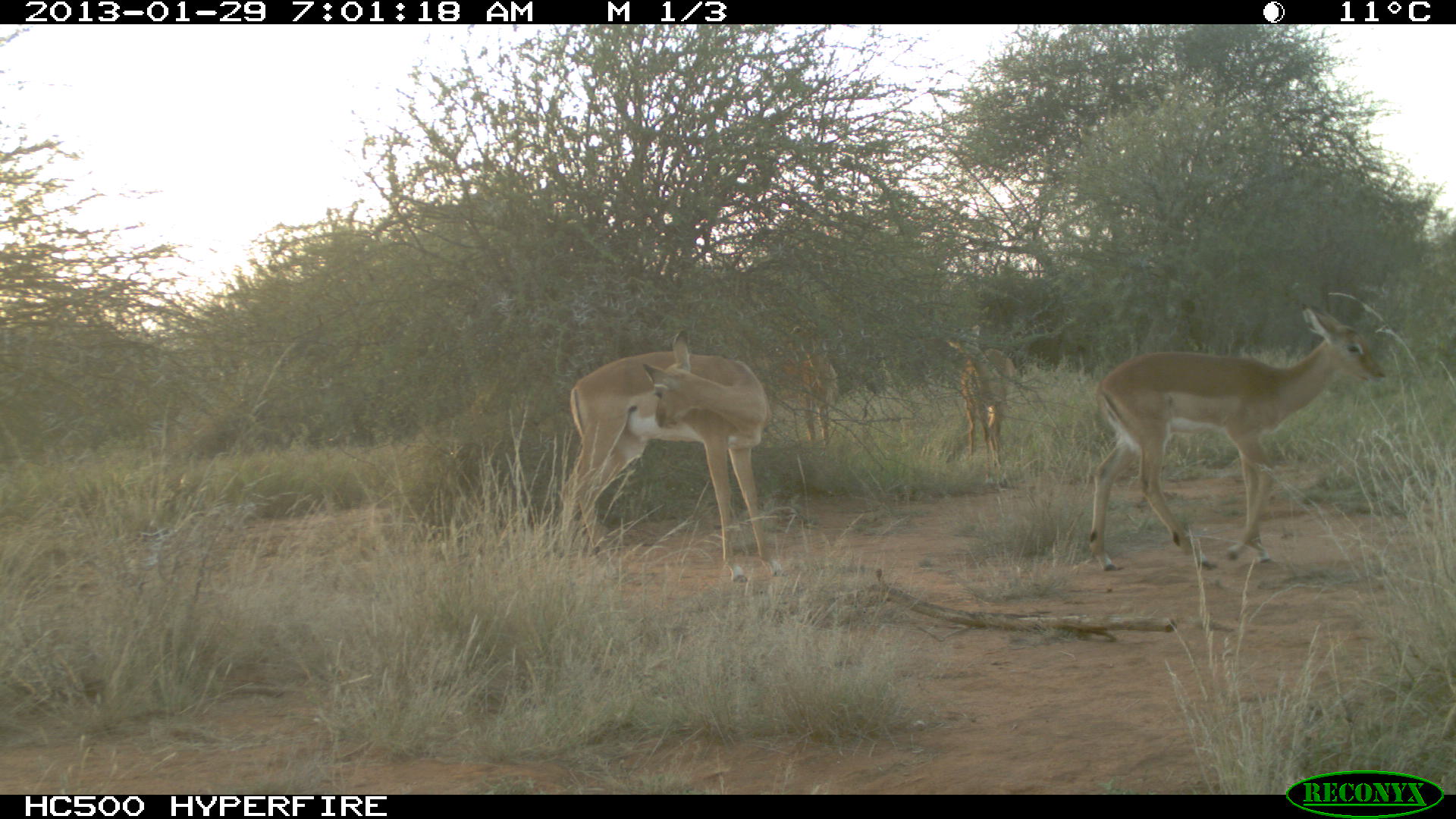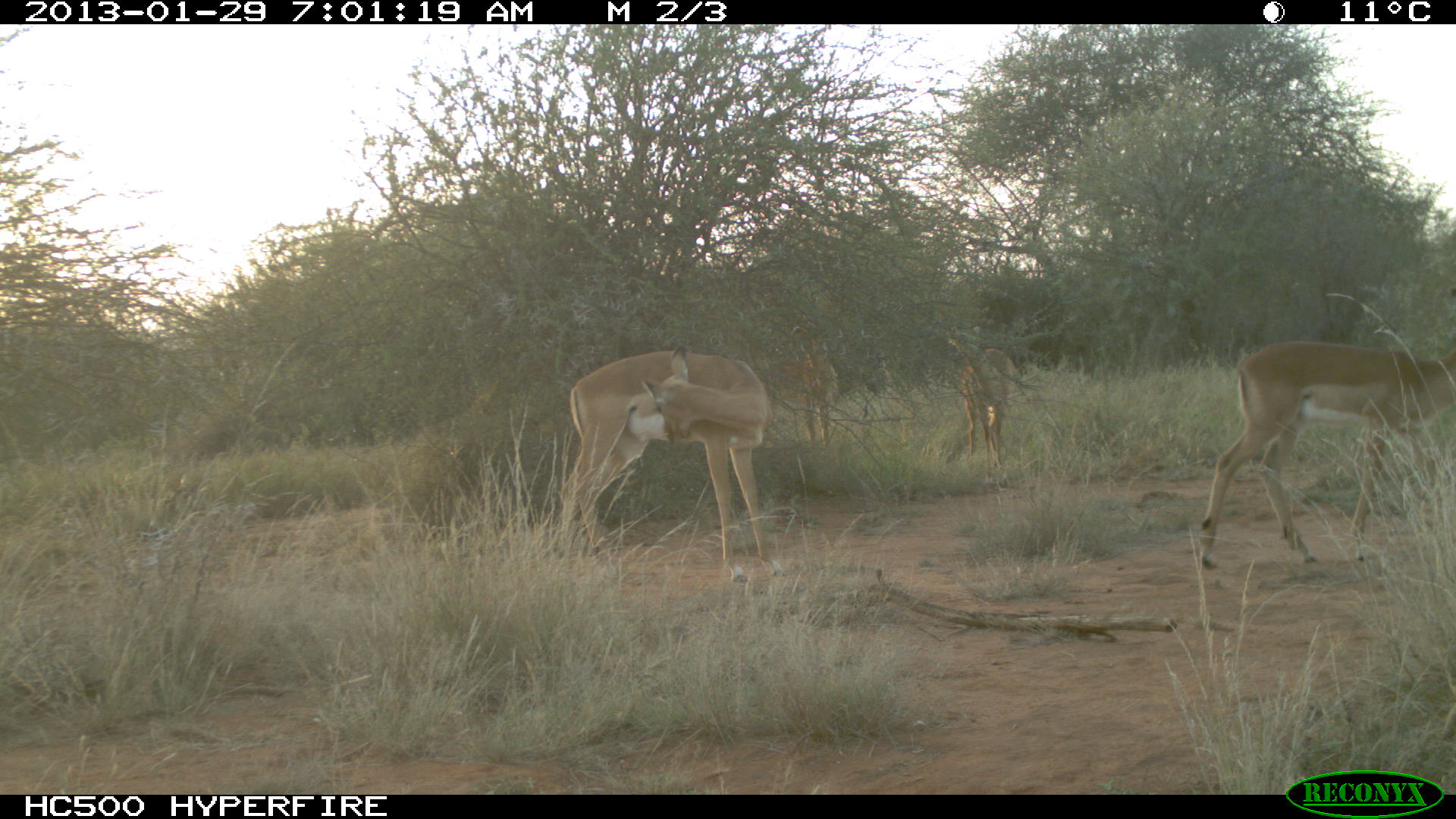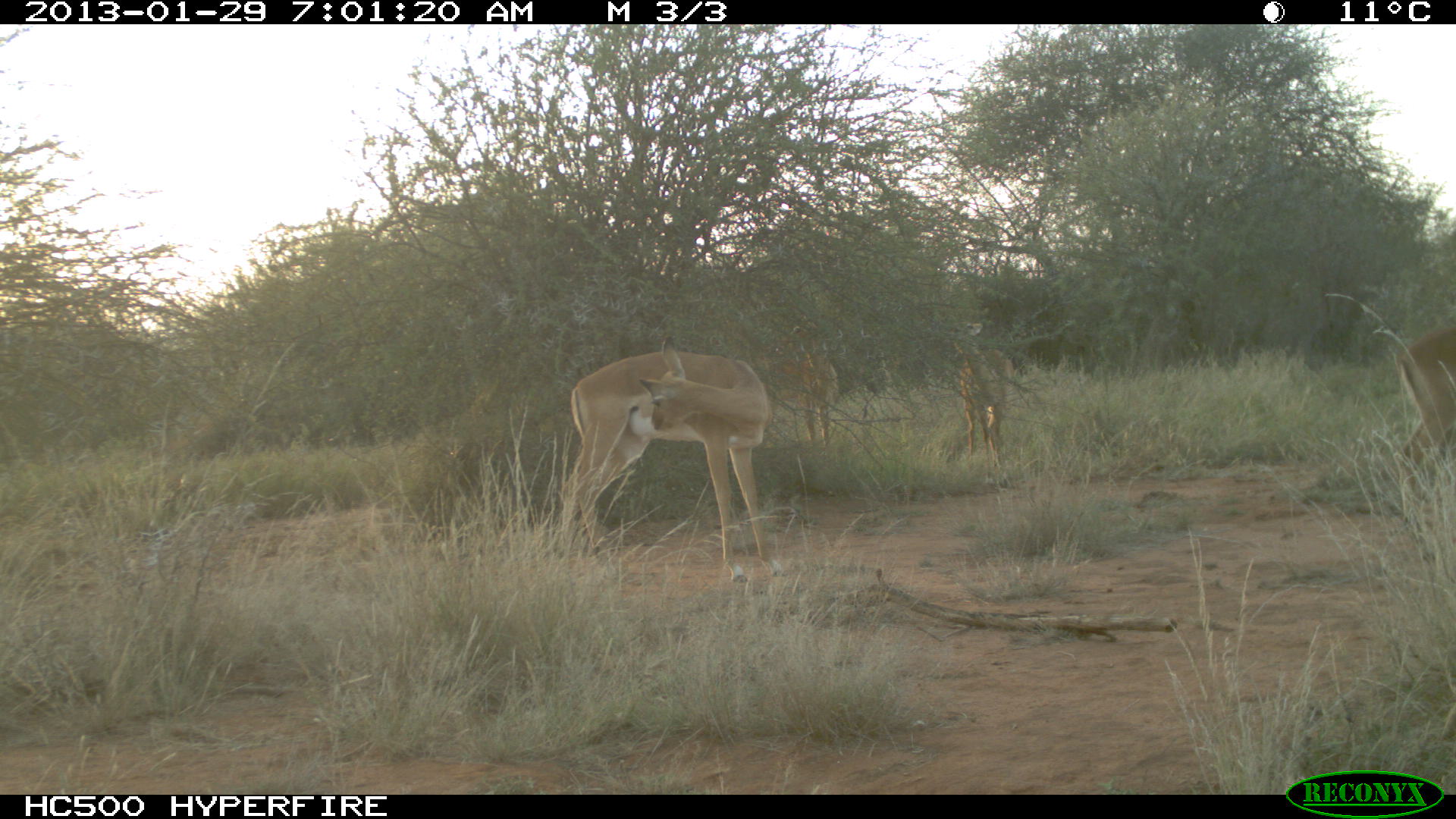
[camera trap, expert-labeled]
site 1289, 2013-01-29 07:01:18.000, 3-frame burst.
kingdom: Animalia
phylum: Chordata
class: Mammalia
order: Artiodactyla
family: Bovidae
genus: Aepyceros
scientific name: Aepyceros melampus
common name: impala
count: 4